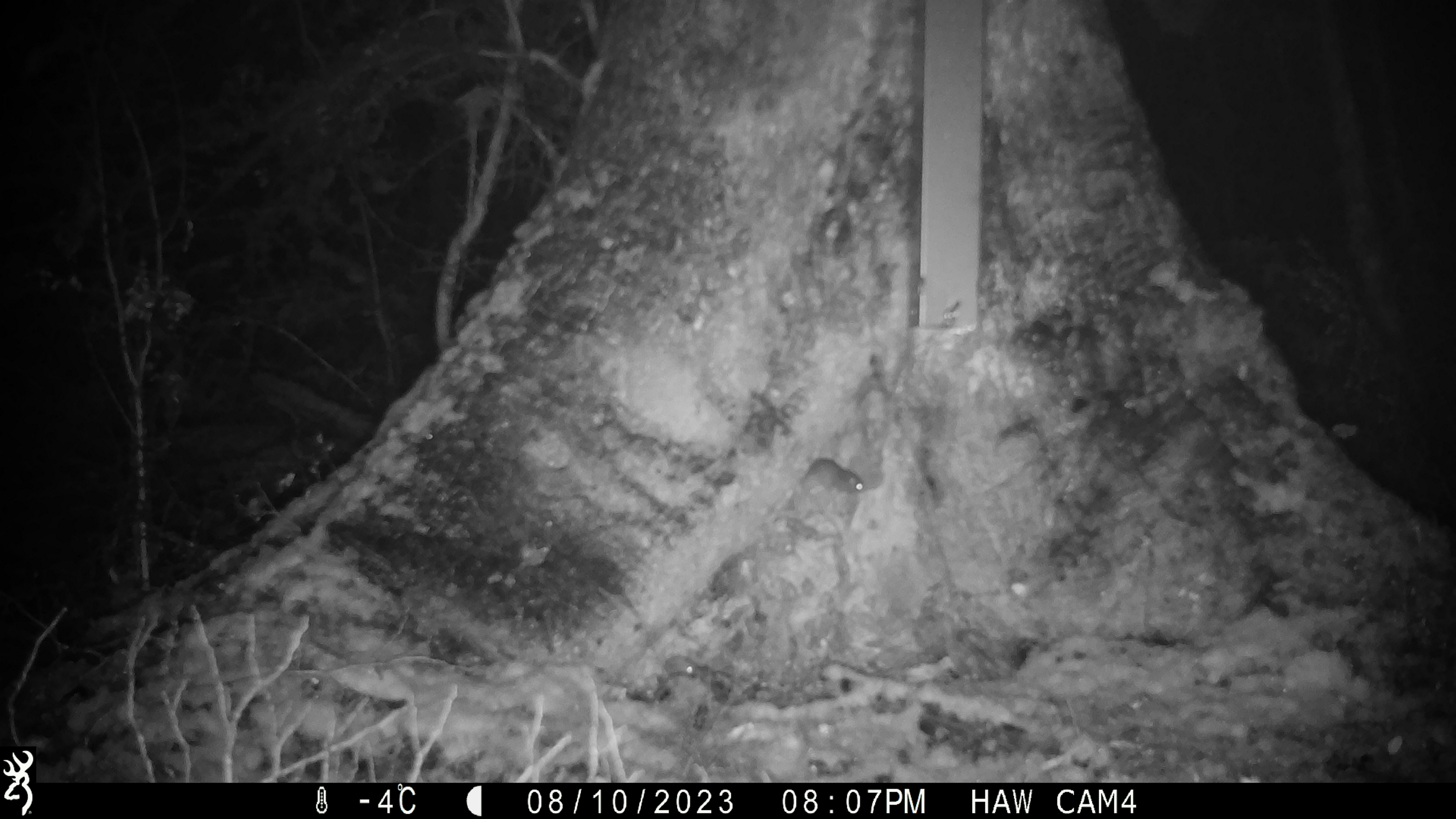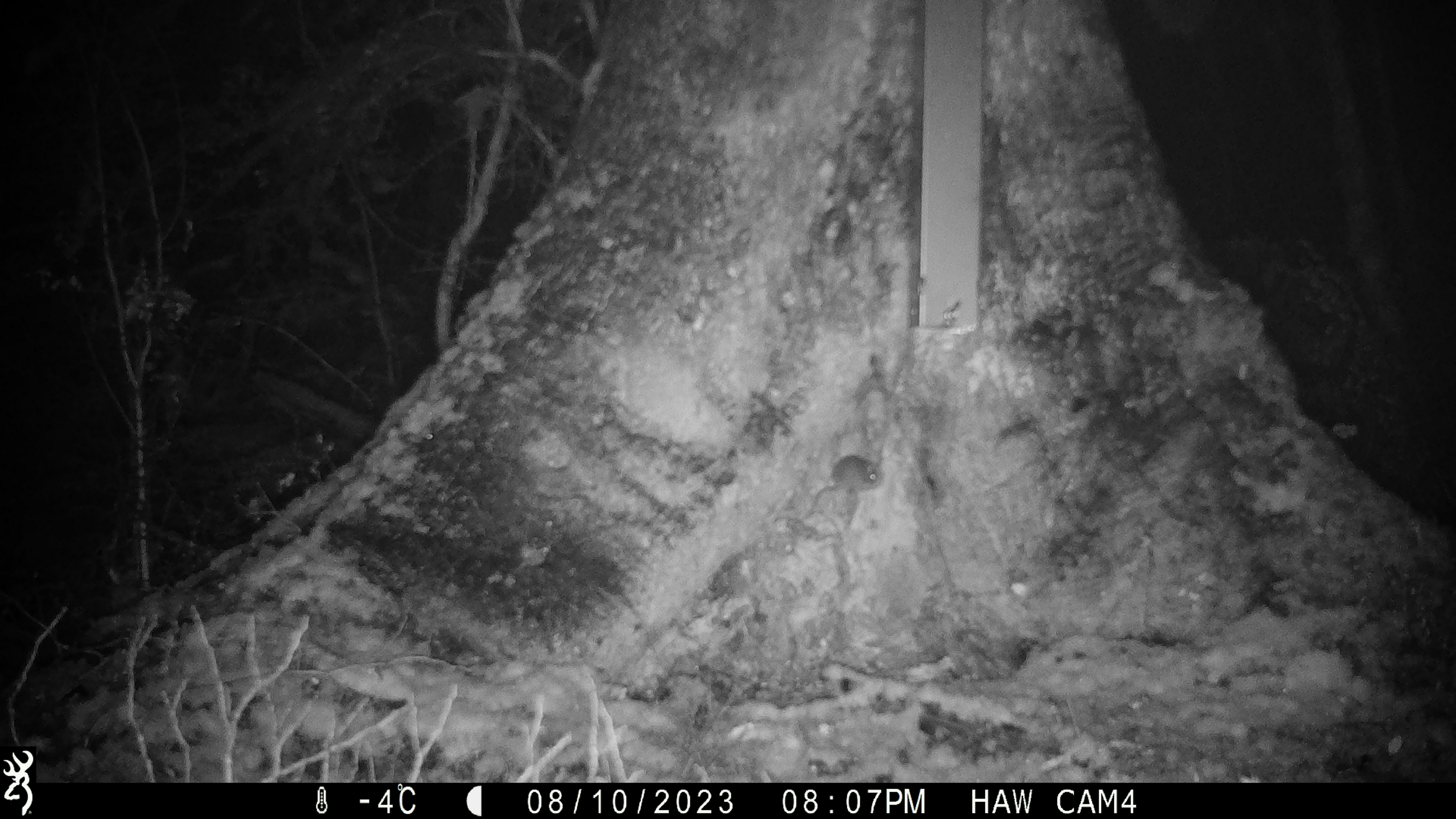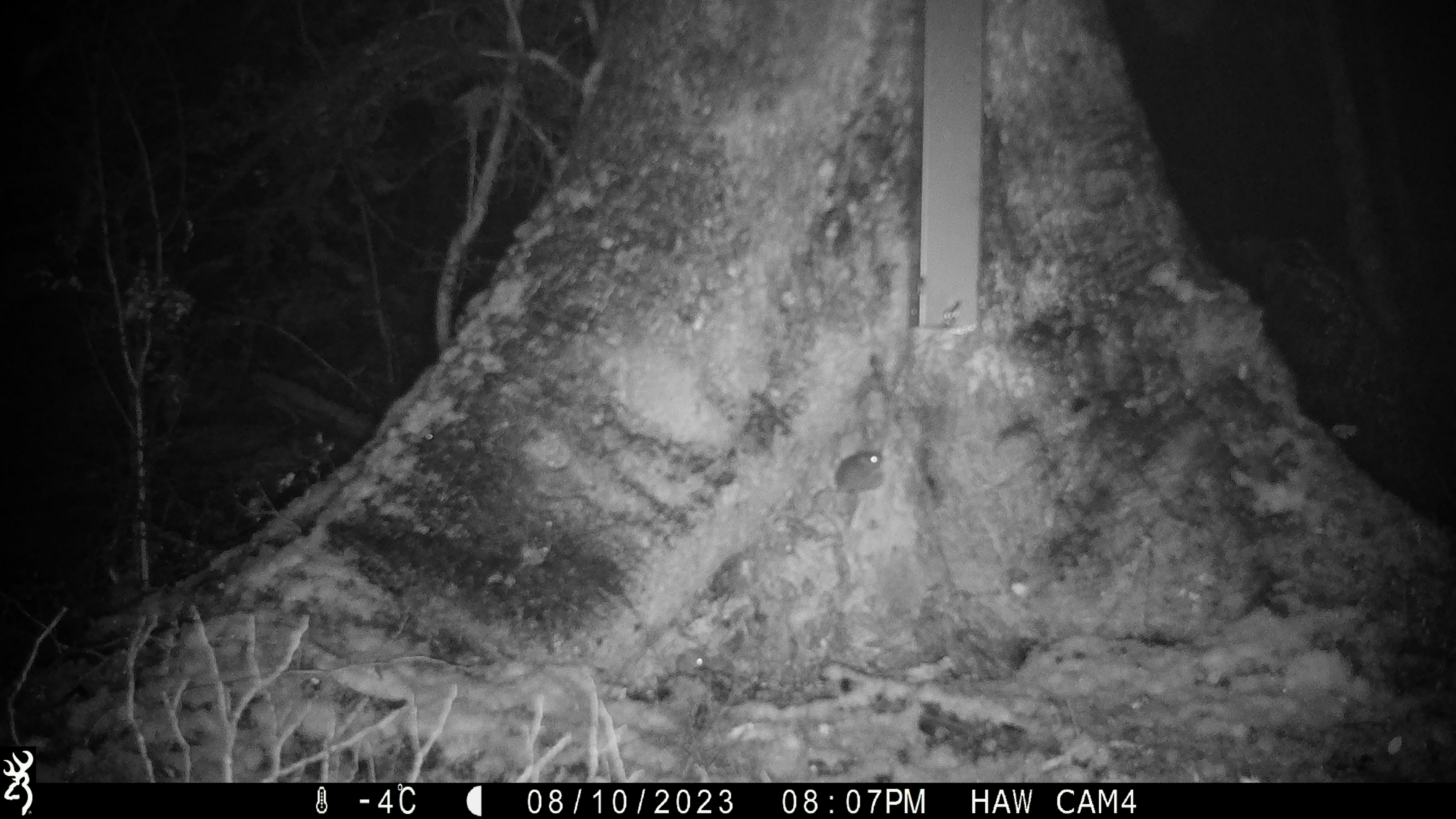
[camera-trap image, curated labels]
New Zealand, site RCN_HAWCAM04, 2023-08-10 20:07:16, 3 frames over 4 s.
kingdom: Animalia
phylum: Chordata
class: Mammalia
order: Rodentia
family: Muridae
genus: Mus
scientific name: Mus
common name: mouse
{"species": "mouse (Mus)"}